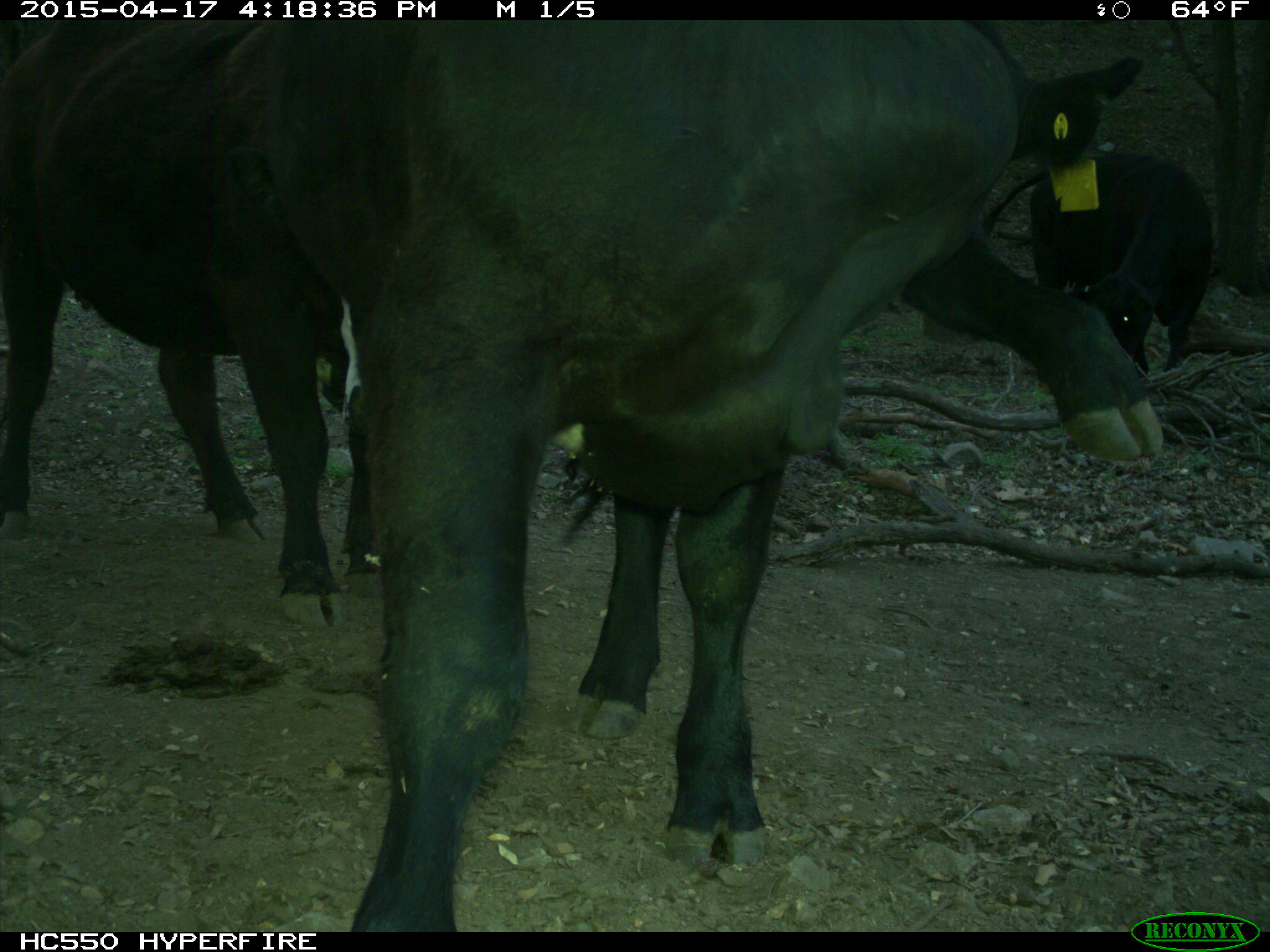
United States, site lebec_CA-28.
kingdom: Animalia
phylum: Chordata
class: Mammalia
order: Artiodactyla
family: Bovidae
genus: Bos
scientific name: Bos taurus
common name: domestic cow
Bos taurus (domestic cow).